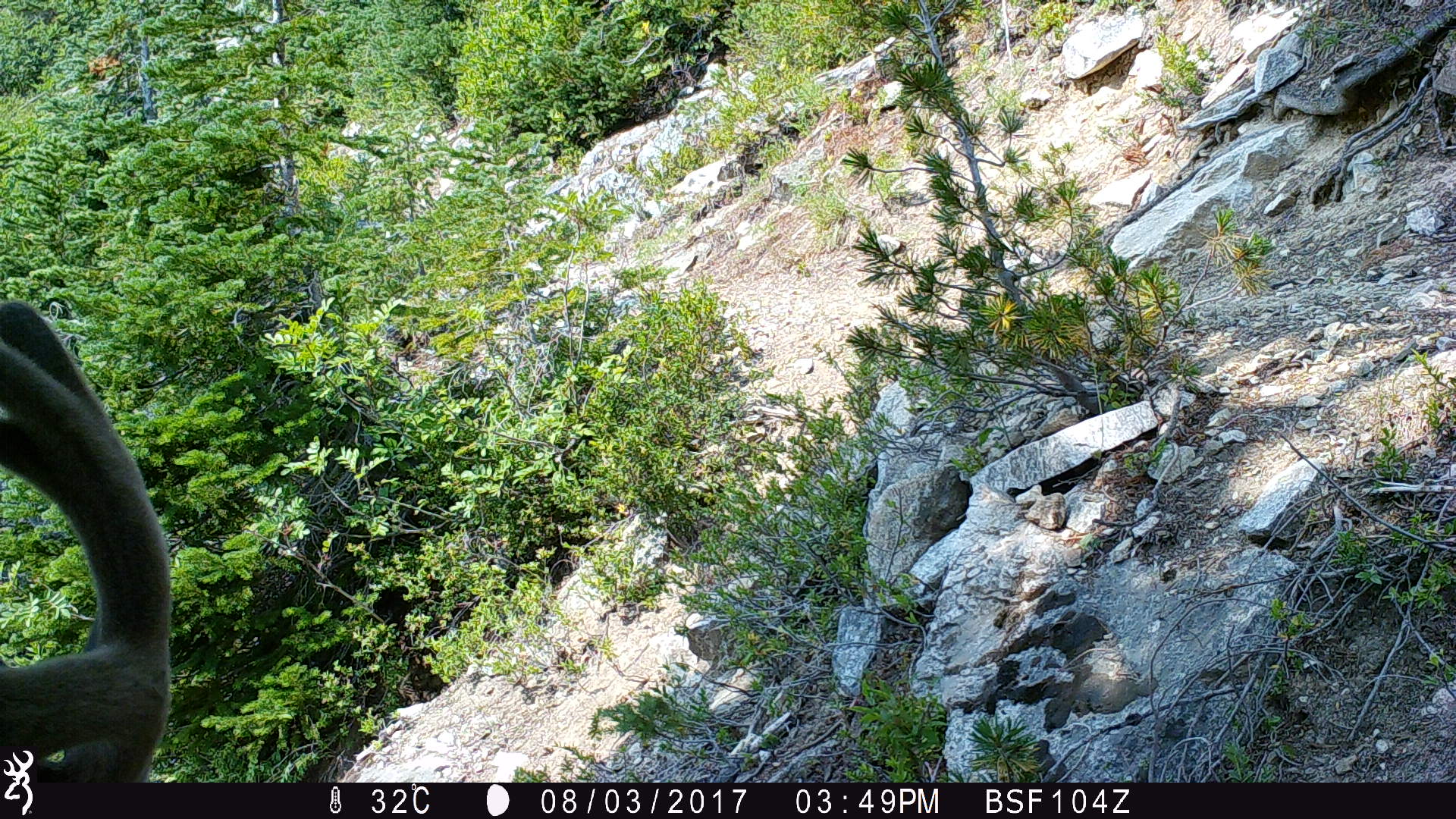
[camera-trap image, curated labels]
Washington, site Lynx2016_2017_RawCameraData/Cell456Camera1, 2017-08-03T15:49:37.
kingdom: Animalia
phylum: Chordata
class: Mammalia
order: Artiodactyla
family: Cervidae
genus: Odocoileus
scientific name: Odocoileus hemionus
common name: mule deer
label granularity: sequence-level